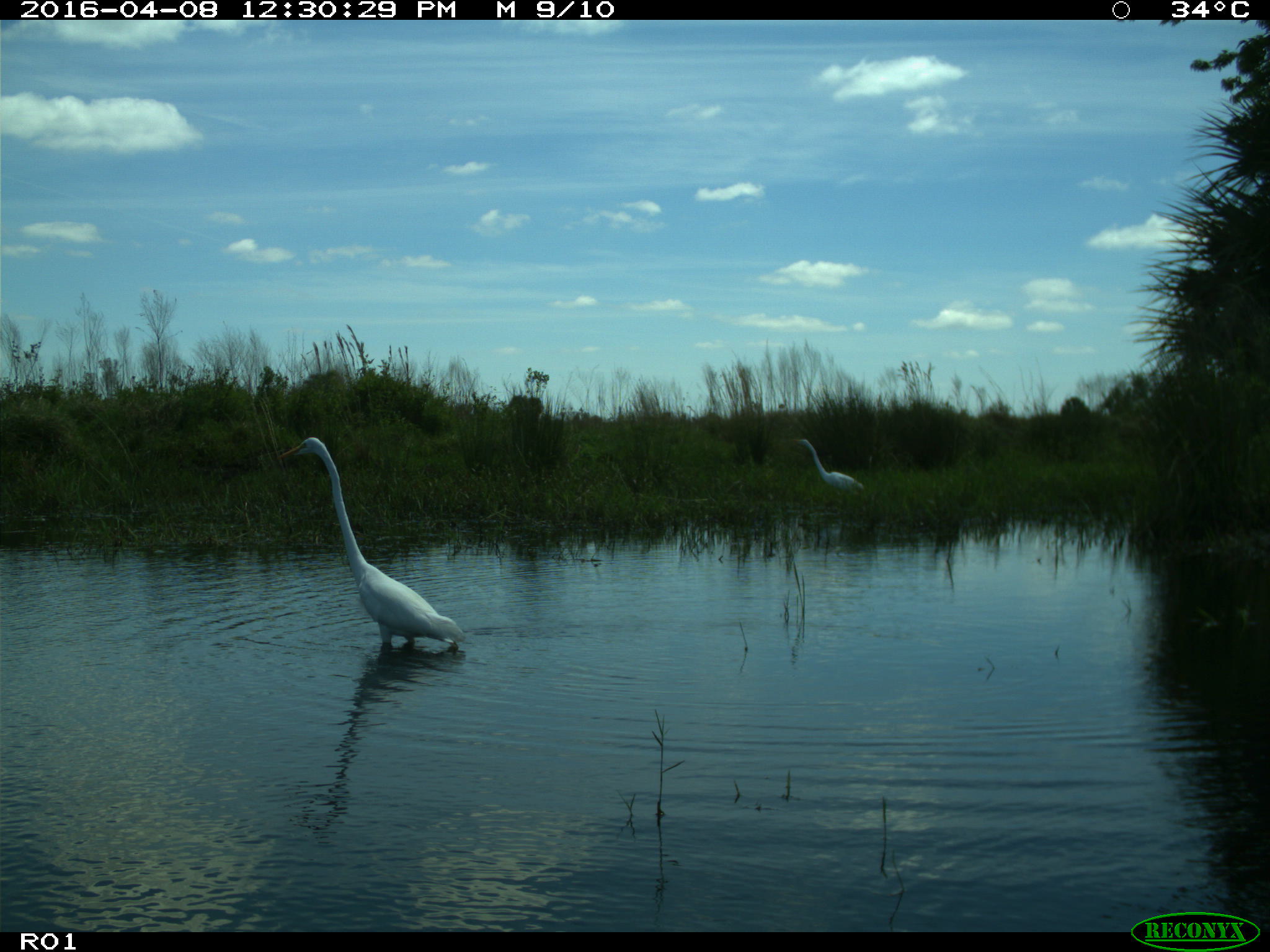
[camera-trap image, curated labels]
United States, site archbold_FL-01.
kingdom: Animalia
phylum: Chordata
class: Aves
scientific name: Aves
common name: birds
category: unidentified bird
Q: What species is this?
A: Unidentified bird (birds) (Aves).